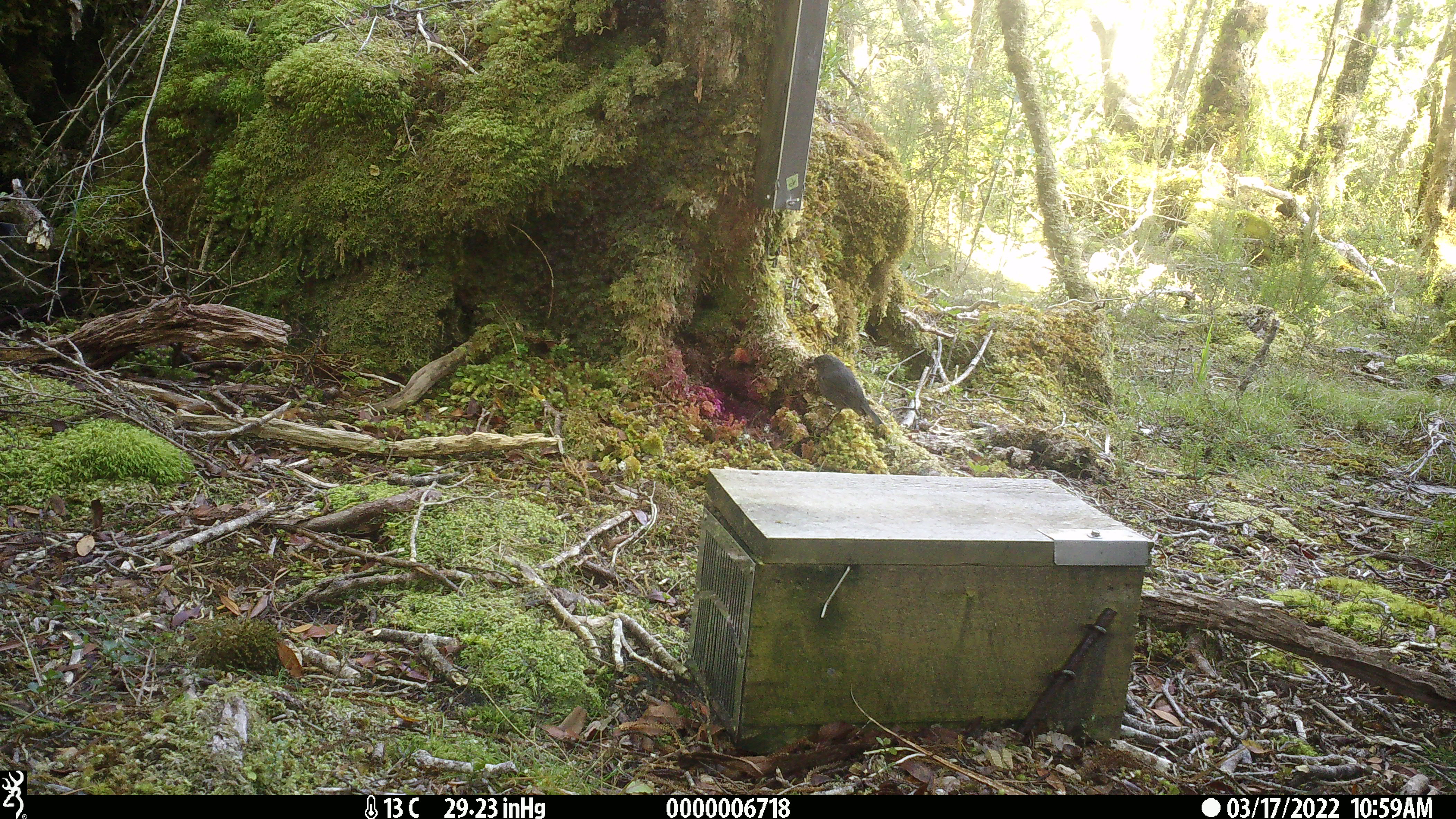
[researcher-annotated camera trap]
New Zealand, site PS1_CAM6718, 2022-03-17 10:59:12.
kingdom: Animalia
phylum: Chordata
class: Aves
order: Passeriformes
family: Petroicidae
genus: Petroica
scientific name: Petroica australis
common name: new zealand robin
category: robin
Robin (new zealand robin) (Petroica australis).